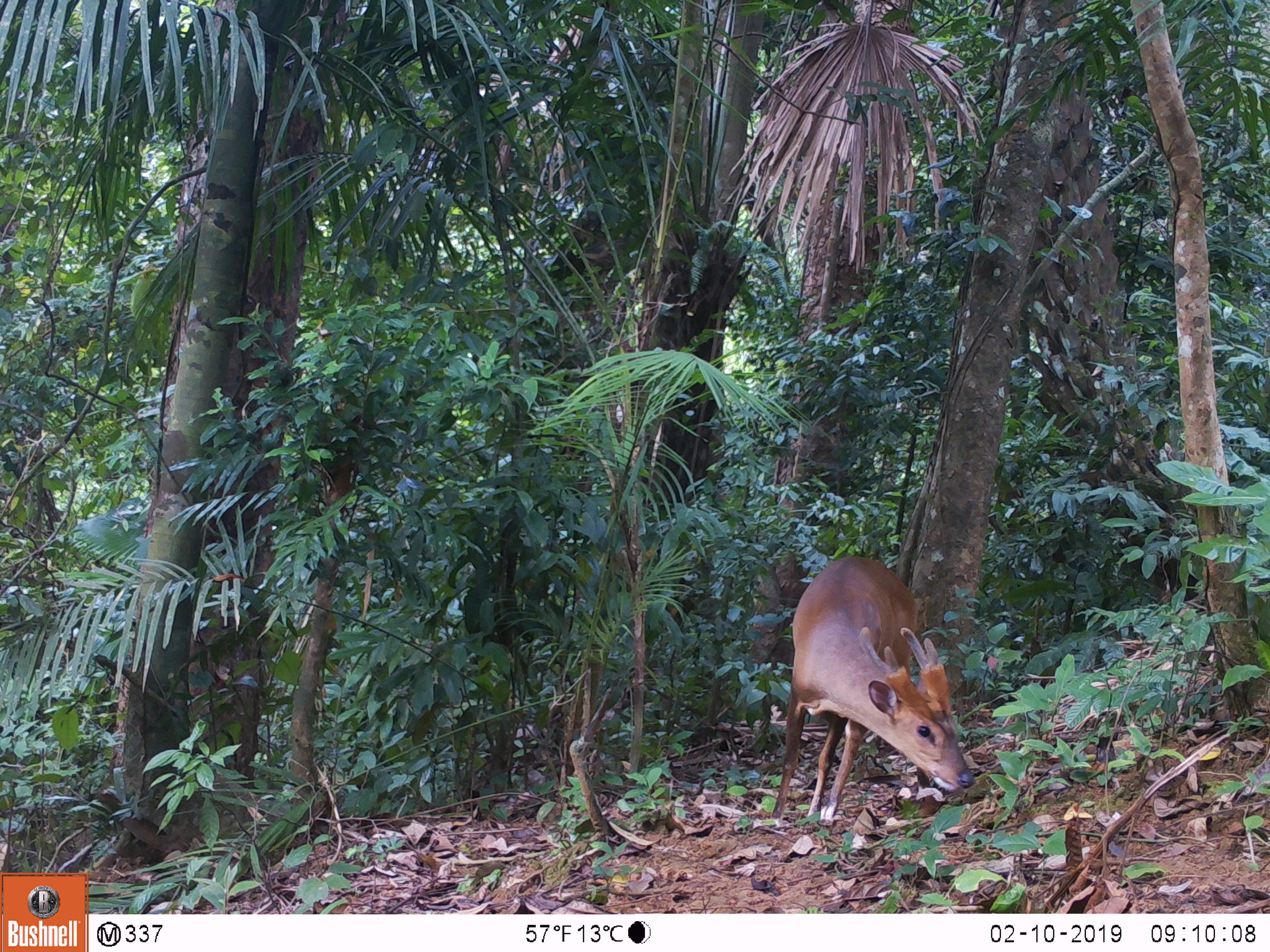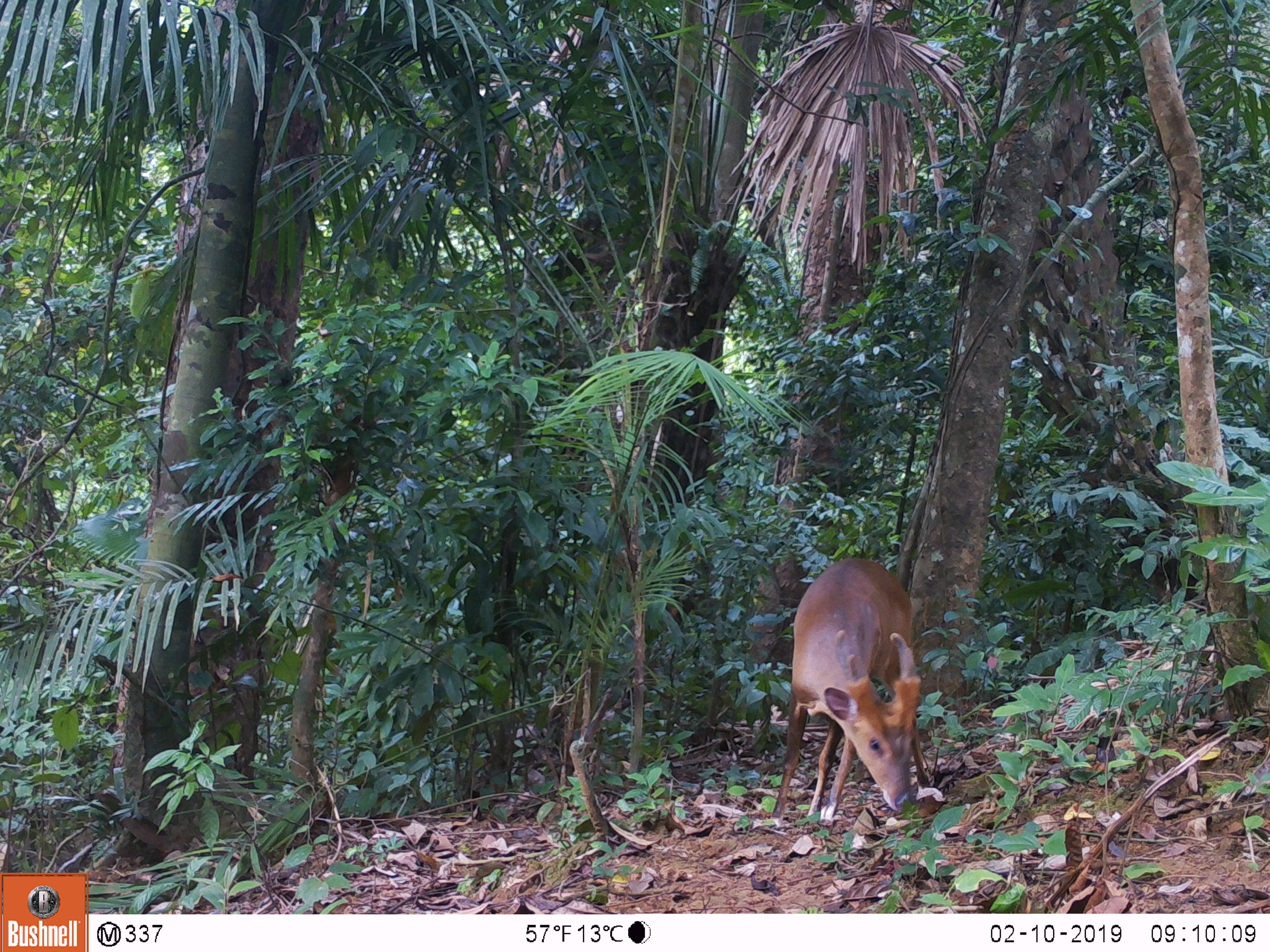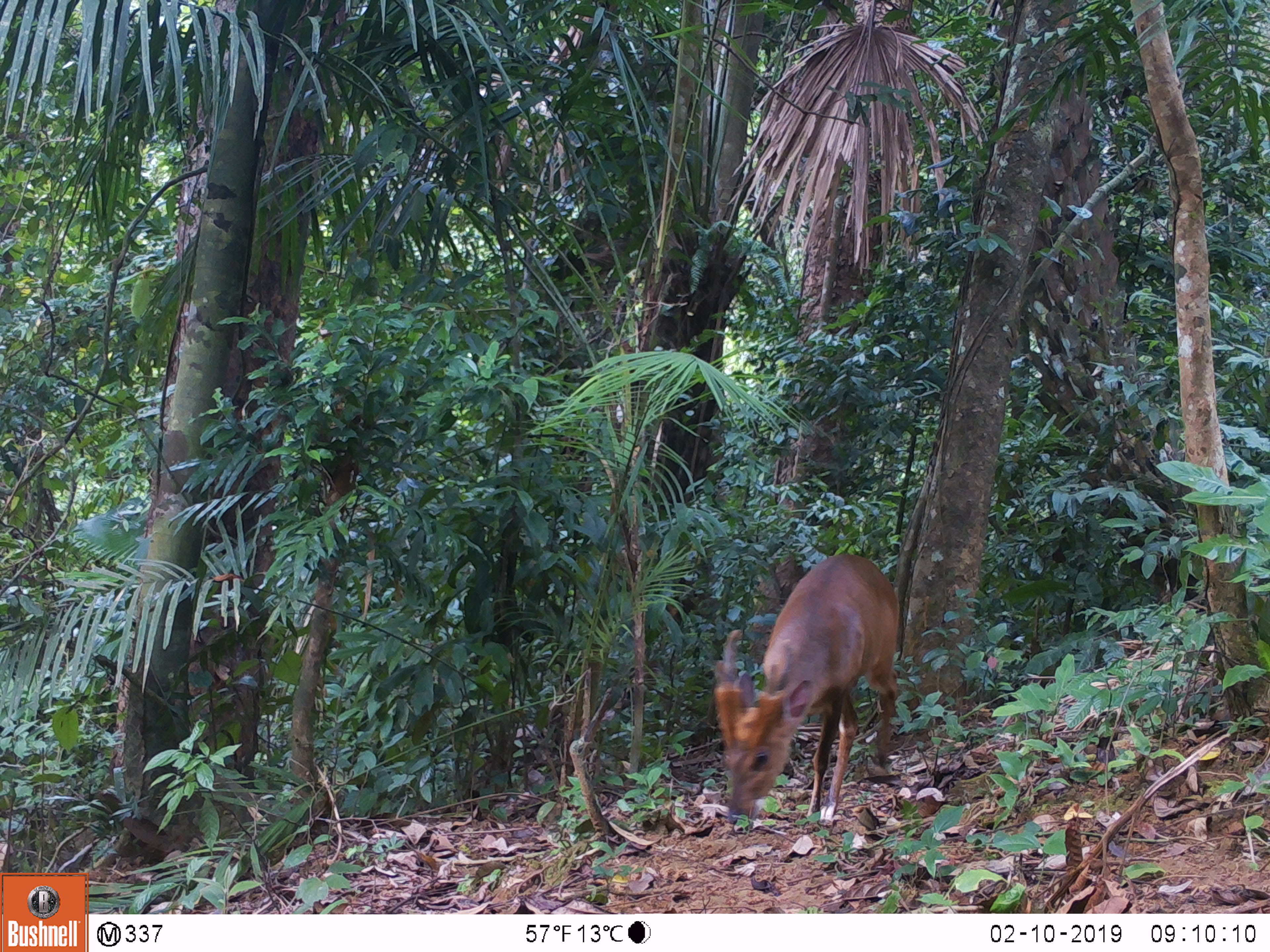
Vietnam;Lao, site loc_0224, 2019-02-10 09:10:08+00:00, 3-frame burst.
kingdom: Animalia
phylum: Chordata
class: Mammalia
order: Artiodactyla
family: Cervidae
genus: Muntiacus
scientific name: Muntiacus vuquangensis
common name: large-antlered muntjac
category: large antlered muntjac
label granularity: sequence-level